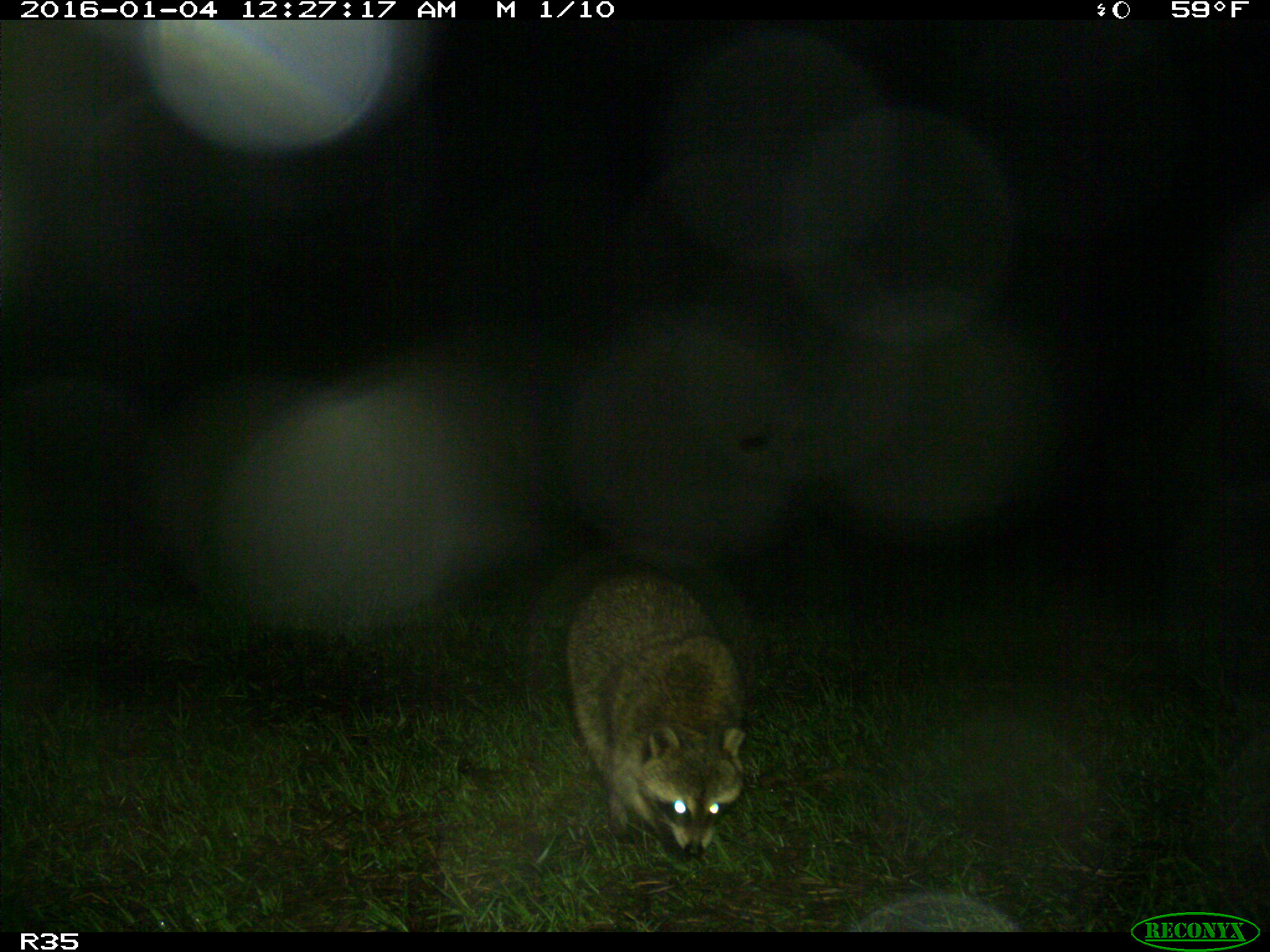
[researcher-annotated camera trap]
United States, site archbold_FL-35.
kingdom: Animalia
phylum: Chordata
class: Mammalia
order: Carnivora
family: Procyonidae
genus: Procyon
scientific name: Procyon lotor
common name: common raccoon